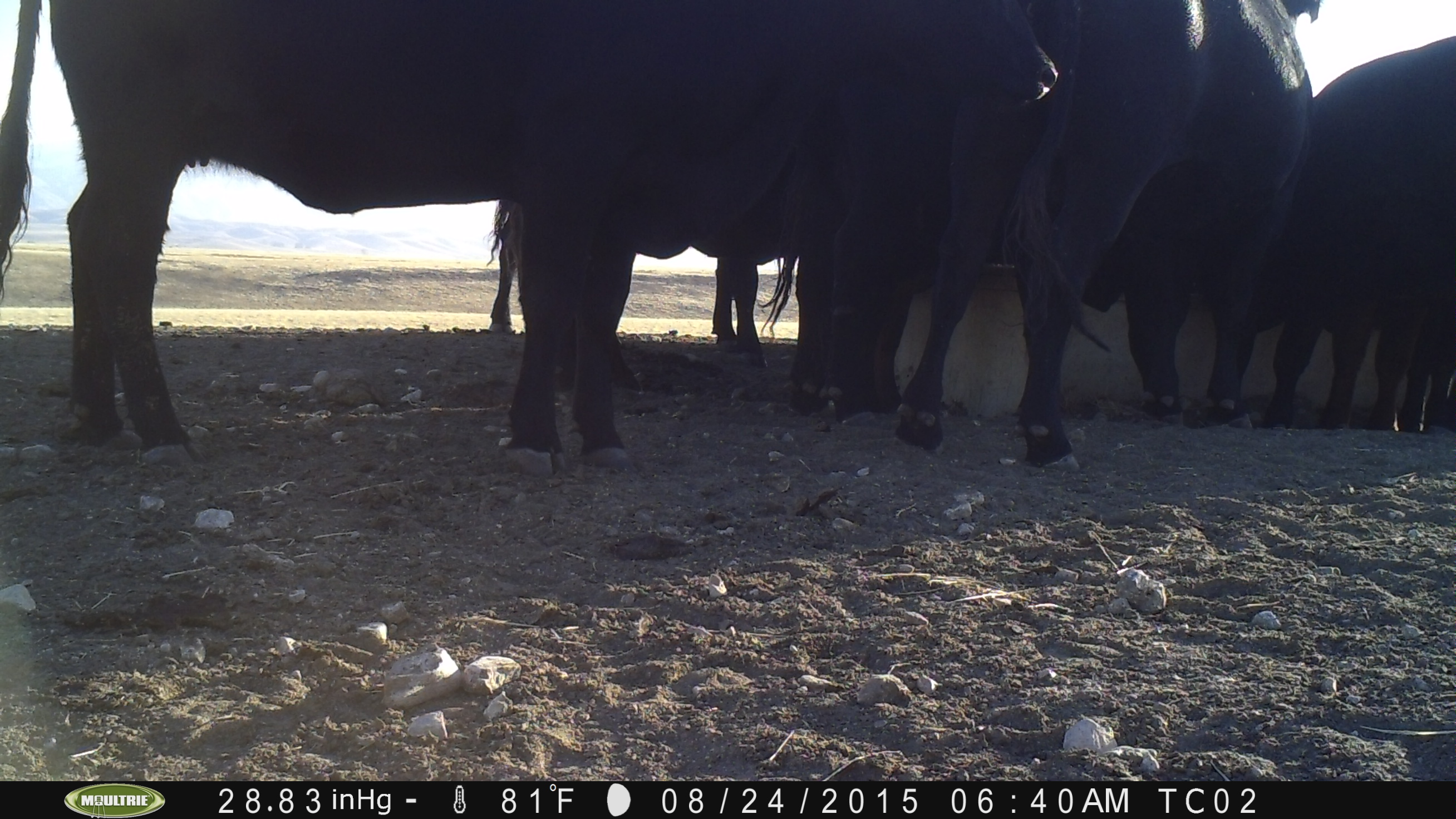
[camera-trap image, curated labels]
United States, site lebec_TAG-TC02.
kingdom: Animalia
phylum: Chordata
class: Mammalia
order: Artiodactyla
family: Bovidae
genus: Bos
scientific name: Bos taurus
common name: domestic cow